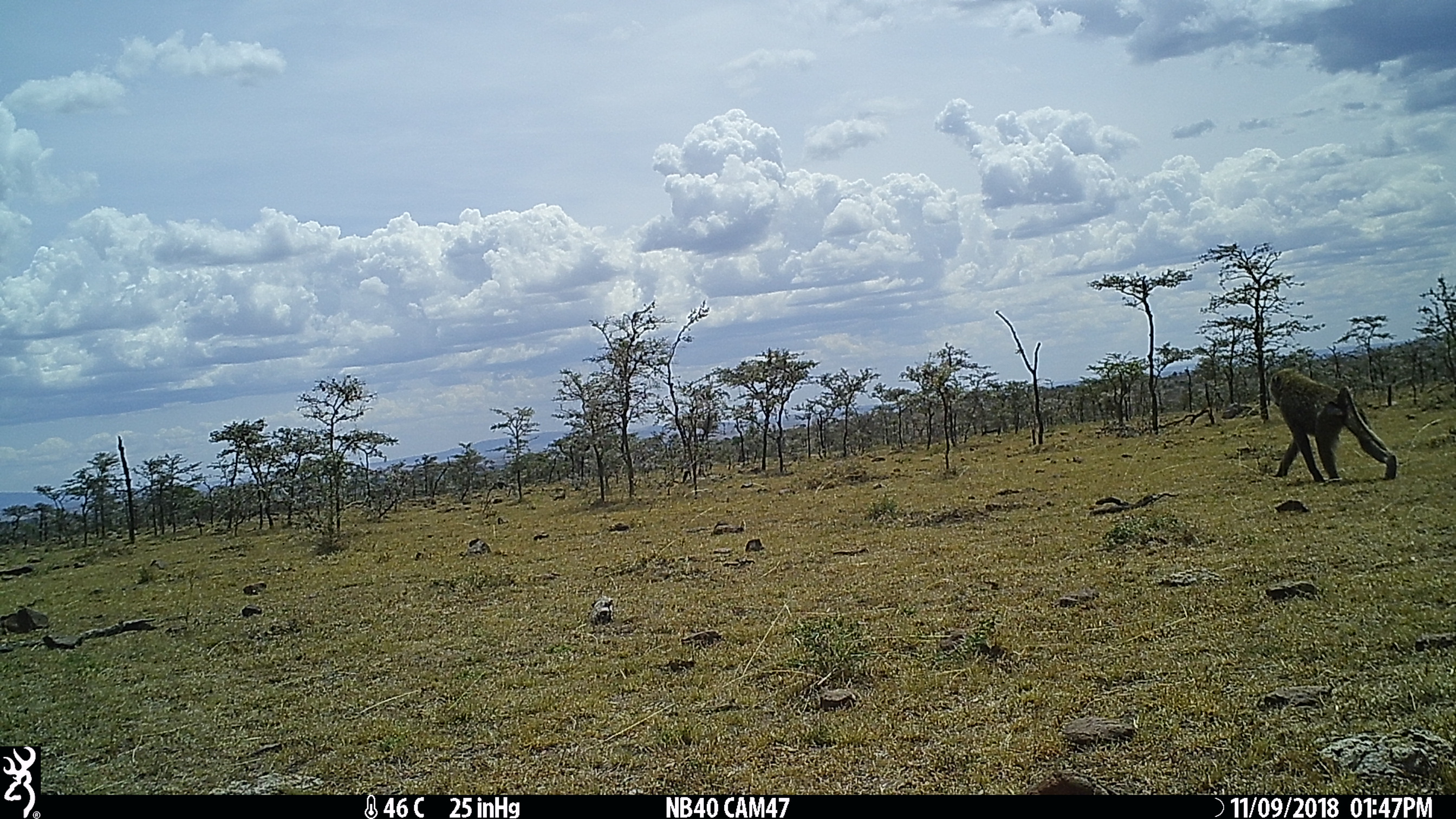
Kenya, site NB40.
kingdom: Animalia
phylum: Chordata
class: Mammalia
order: Primates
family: Cercopithecidae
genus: Papio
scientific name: Papio anubis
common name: olive baboon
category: baboon